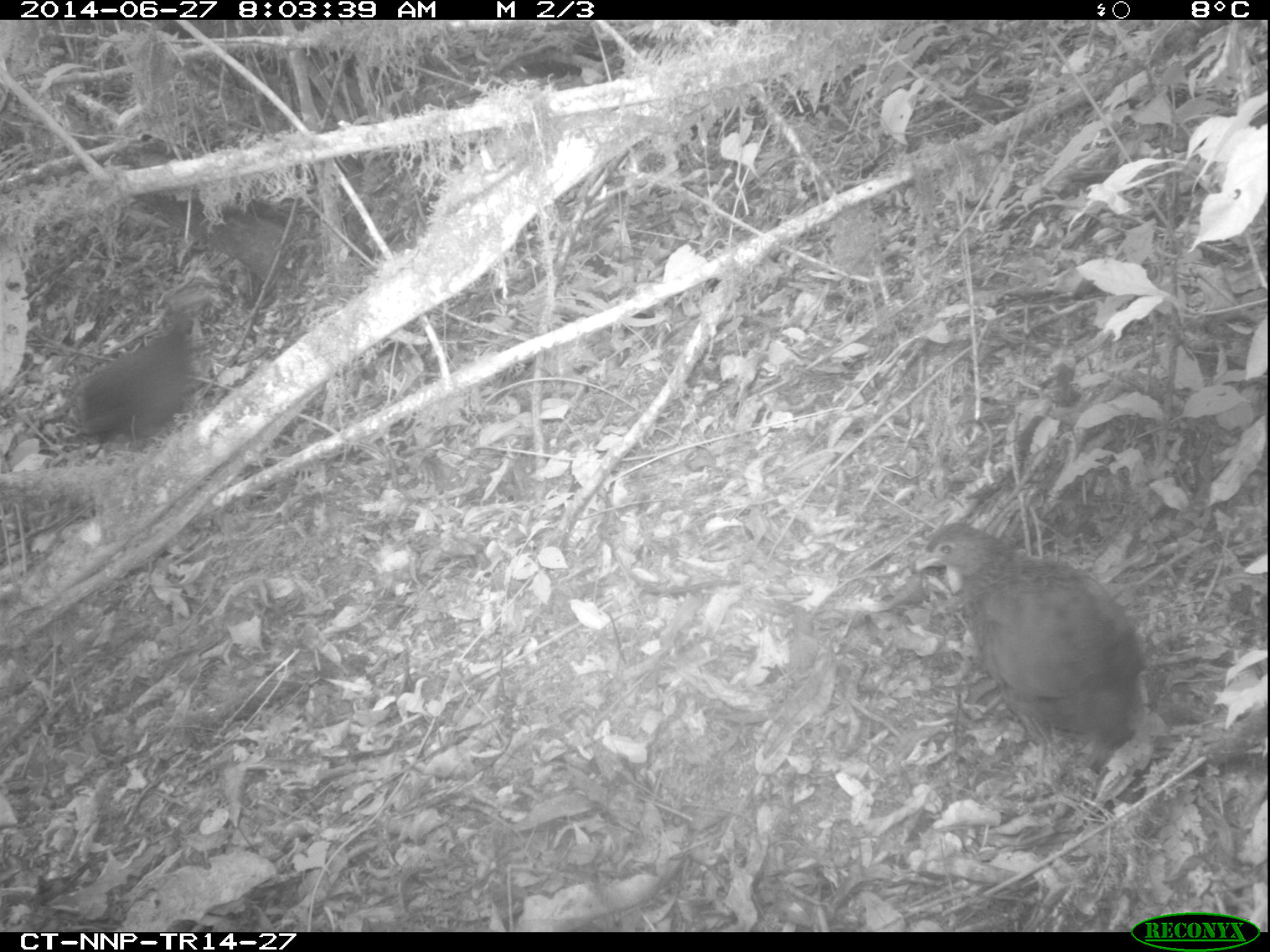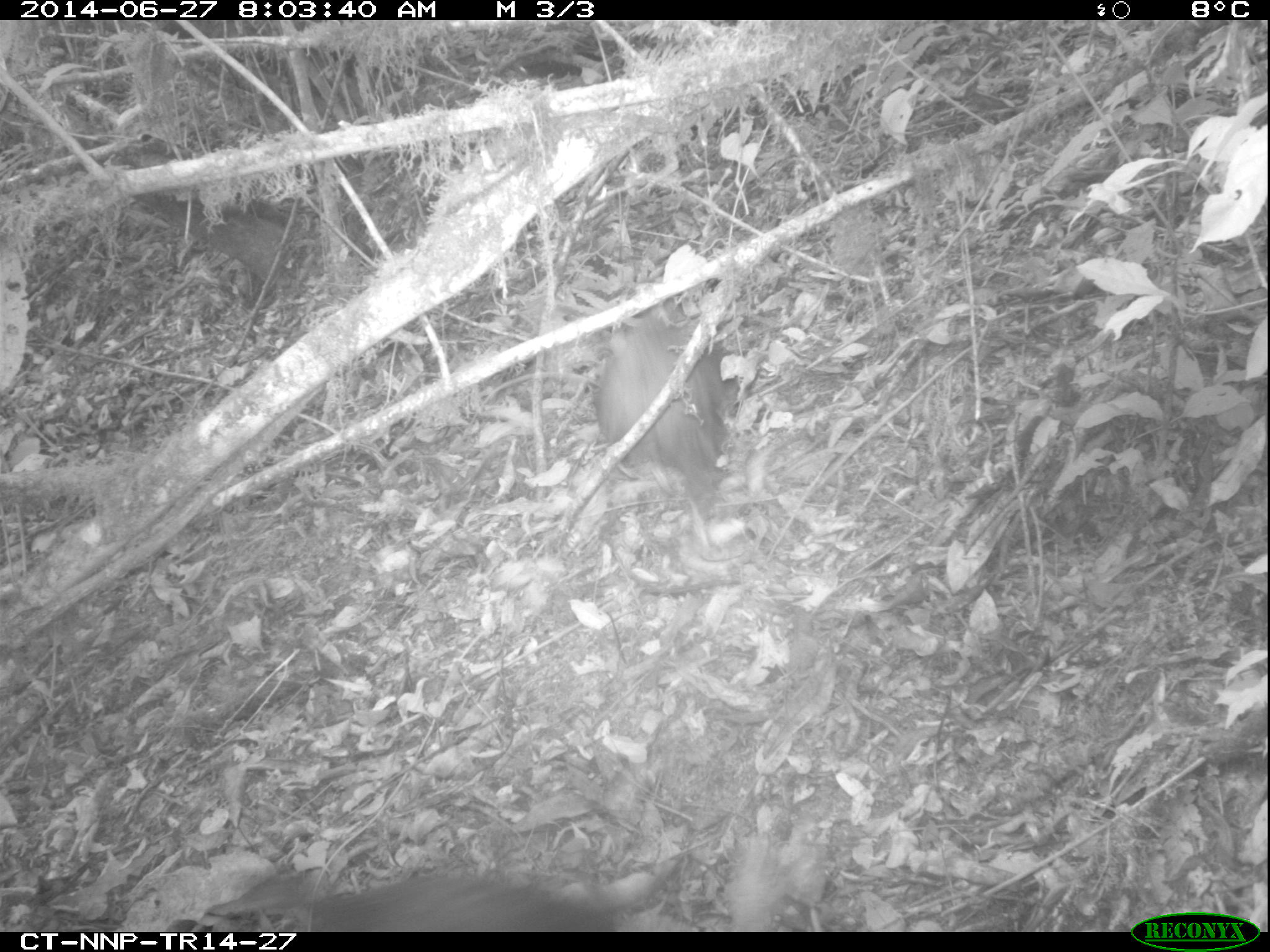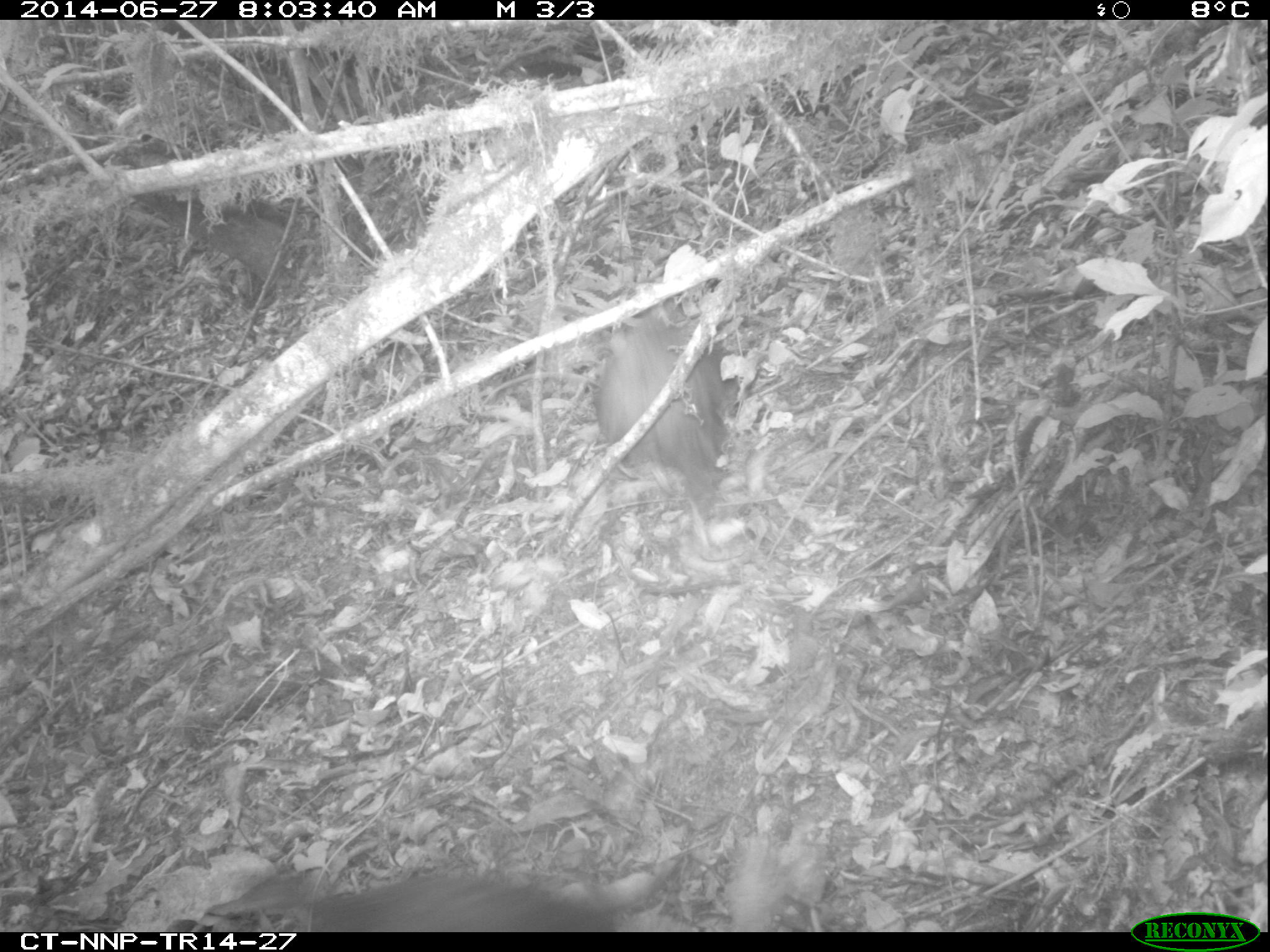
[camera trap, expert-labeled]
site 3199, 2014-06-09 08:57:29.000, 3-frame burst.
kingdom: Animalia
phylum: Chordata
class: Aves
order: Galliformes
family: Phasianidae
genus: Pternistis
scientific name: Pternistis nobilis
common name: handsome francolin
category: francolinus nobilis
Francolinus nobilis (handsome francolin) (Pternistis nobilis), count 2.